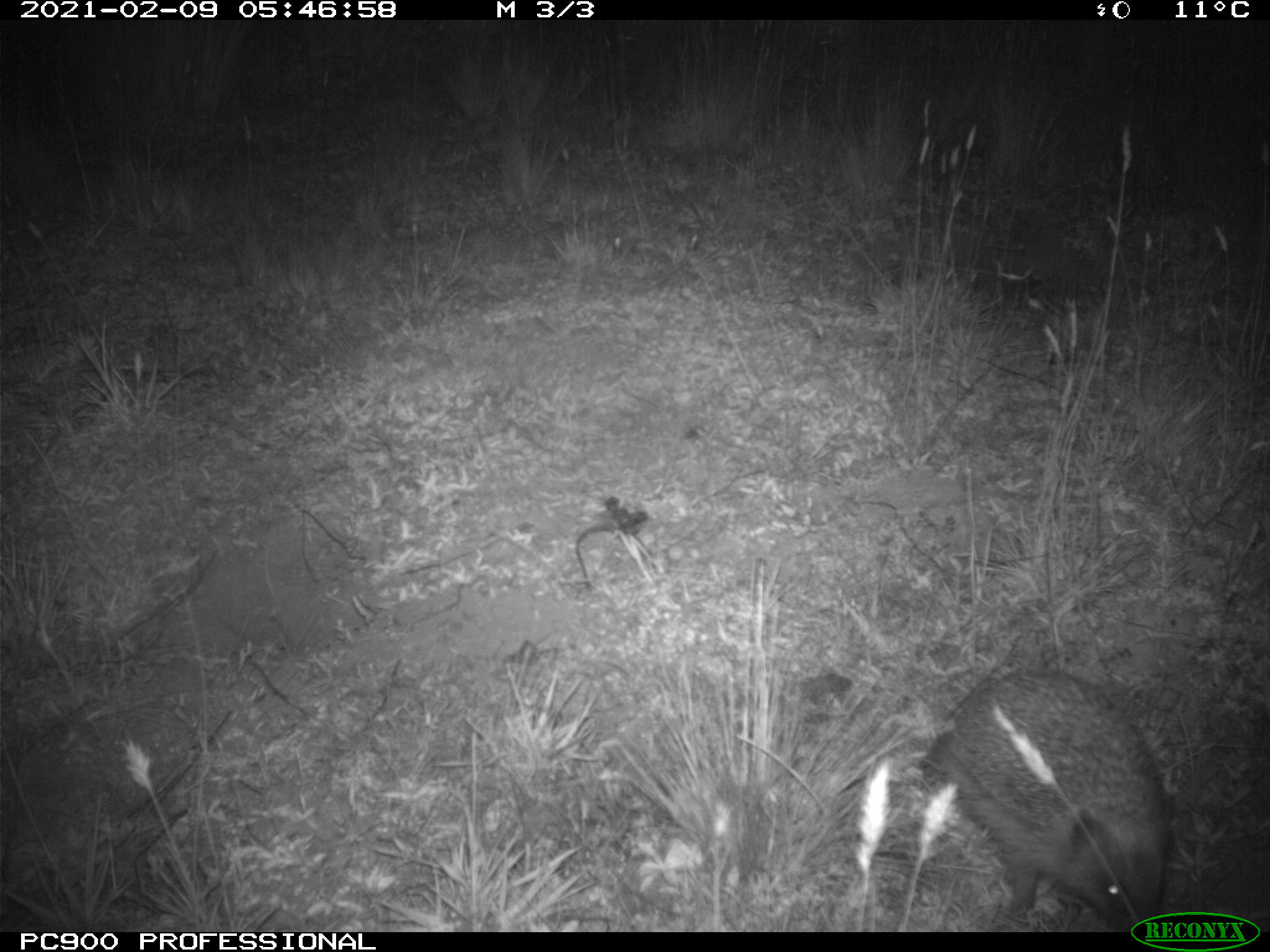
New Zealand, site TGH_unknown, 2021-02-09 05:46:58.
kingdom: Animalia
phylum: Chordata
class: Mammalia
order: Eulipotyphla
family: Erinaceidae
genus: Erinaceus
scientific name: Erinaceus europaeus europaeus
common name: european hedgehog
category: hedgehog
Hedgehog (european hedgehog) (Erinaceus europaeus europaeus).